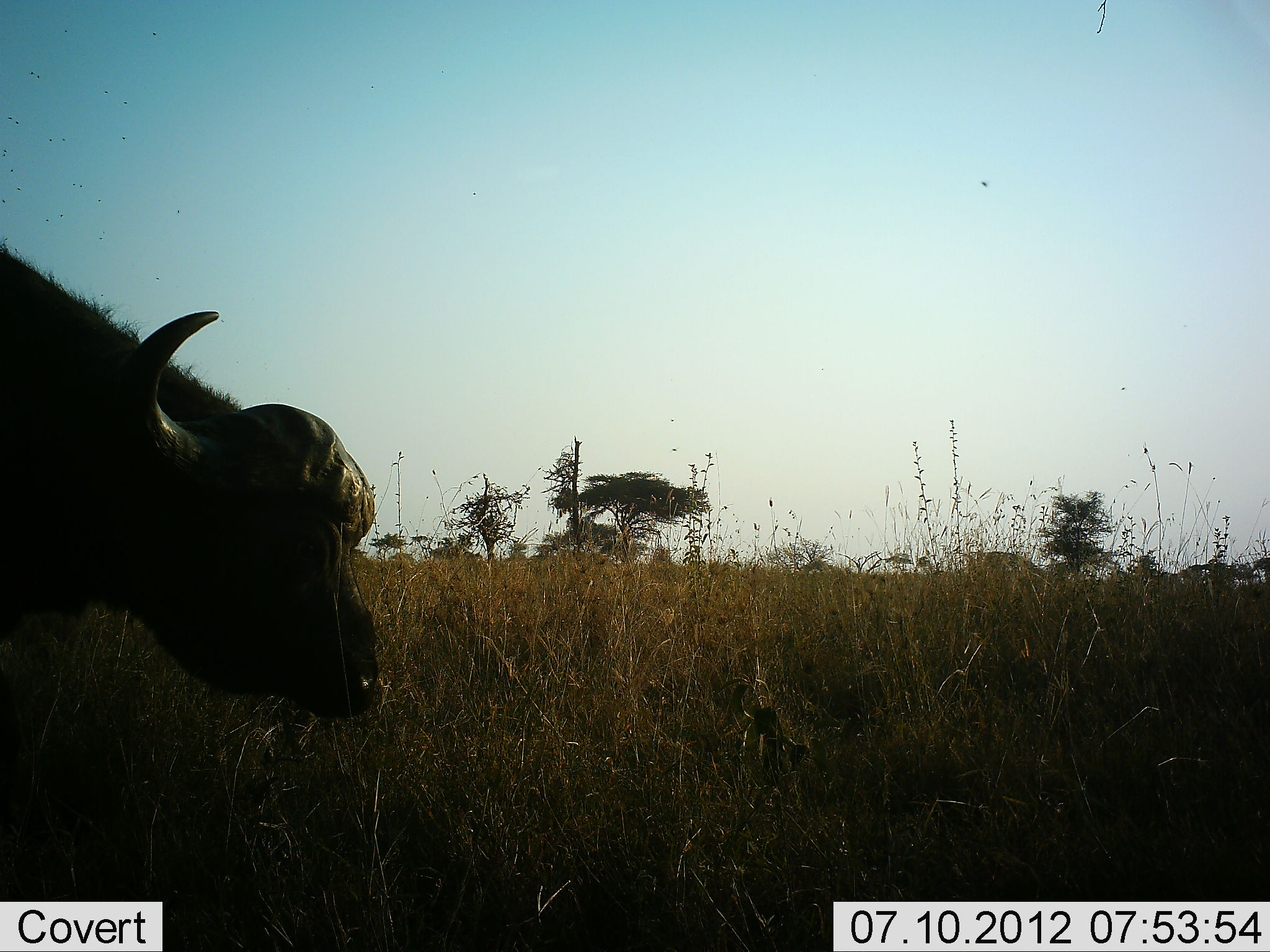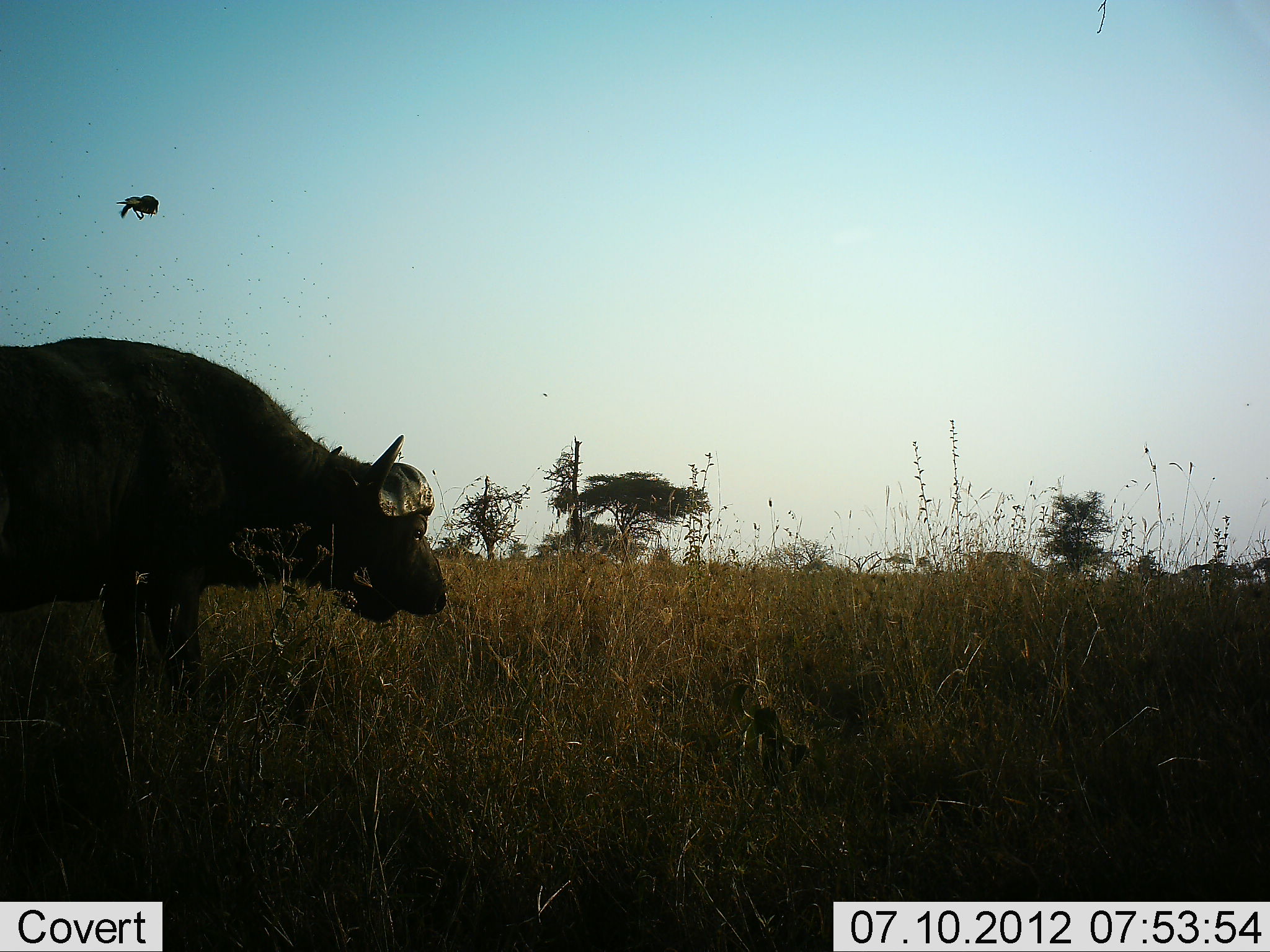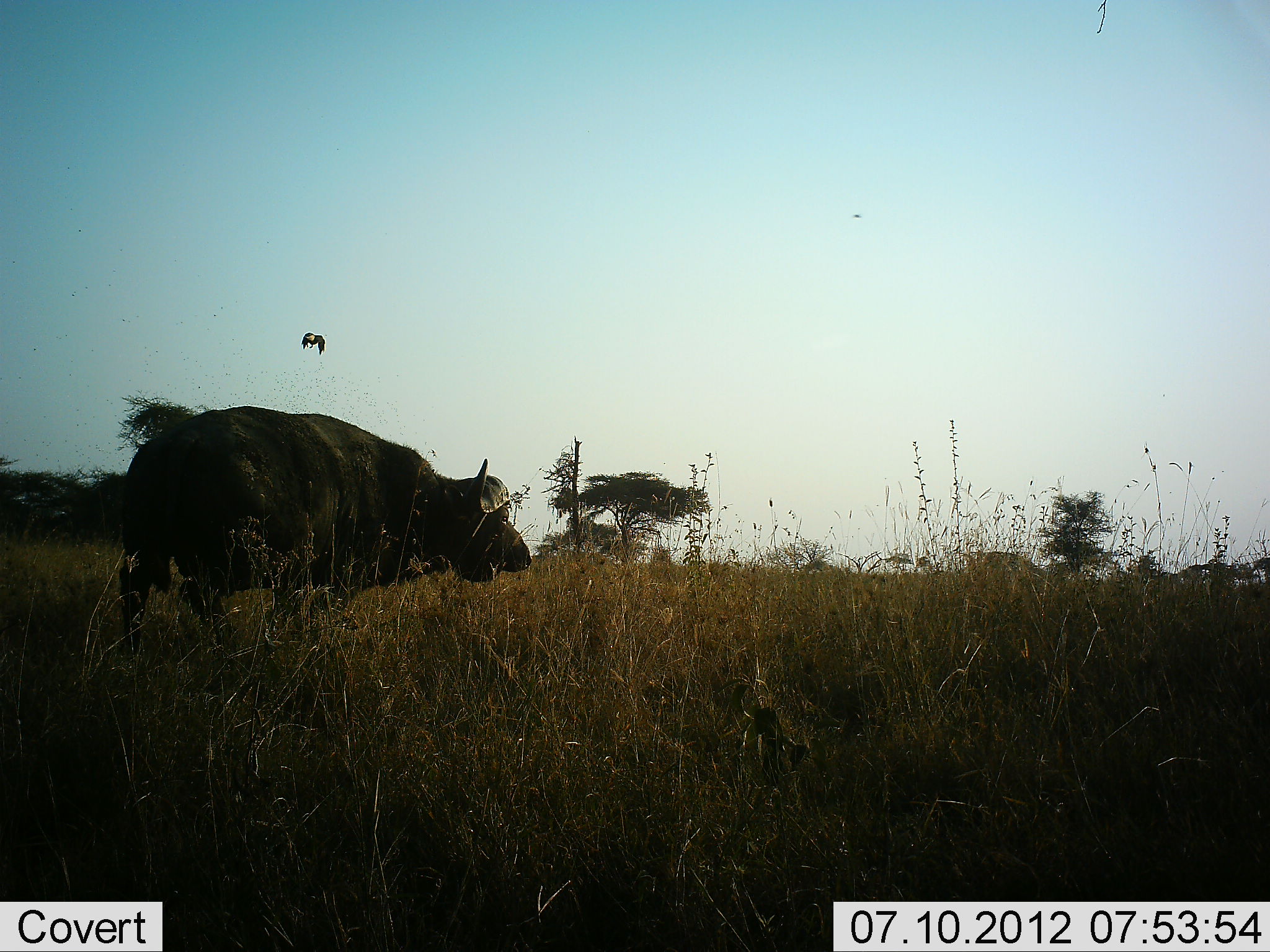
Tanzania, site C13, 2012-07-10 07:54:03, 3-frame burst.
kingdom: Animalia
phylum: Chordata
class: Mammalia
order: Artiodactyla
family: Bovidae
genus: Syncerus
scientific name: Syncerus caffer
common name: cape buffalo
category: buffalo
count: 1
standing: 0%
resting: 0%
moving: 100%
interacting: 0%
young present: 0%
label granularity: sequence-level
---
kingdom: Animalia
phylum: Chordata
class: Aves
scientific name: Aves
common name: bird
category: otherbird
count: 1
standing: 0%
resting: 0%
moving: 100%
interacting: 0%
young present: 0%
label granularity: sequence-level